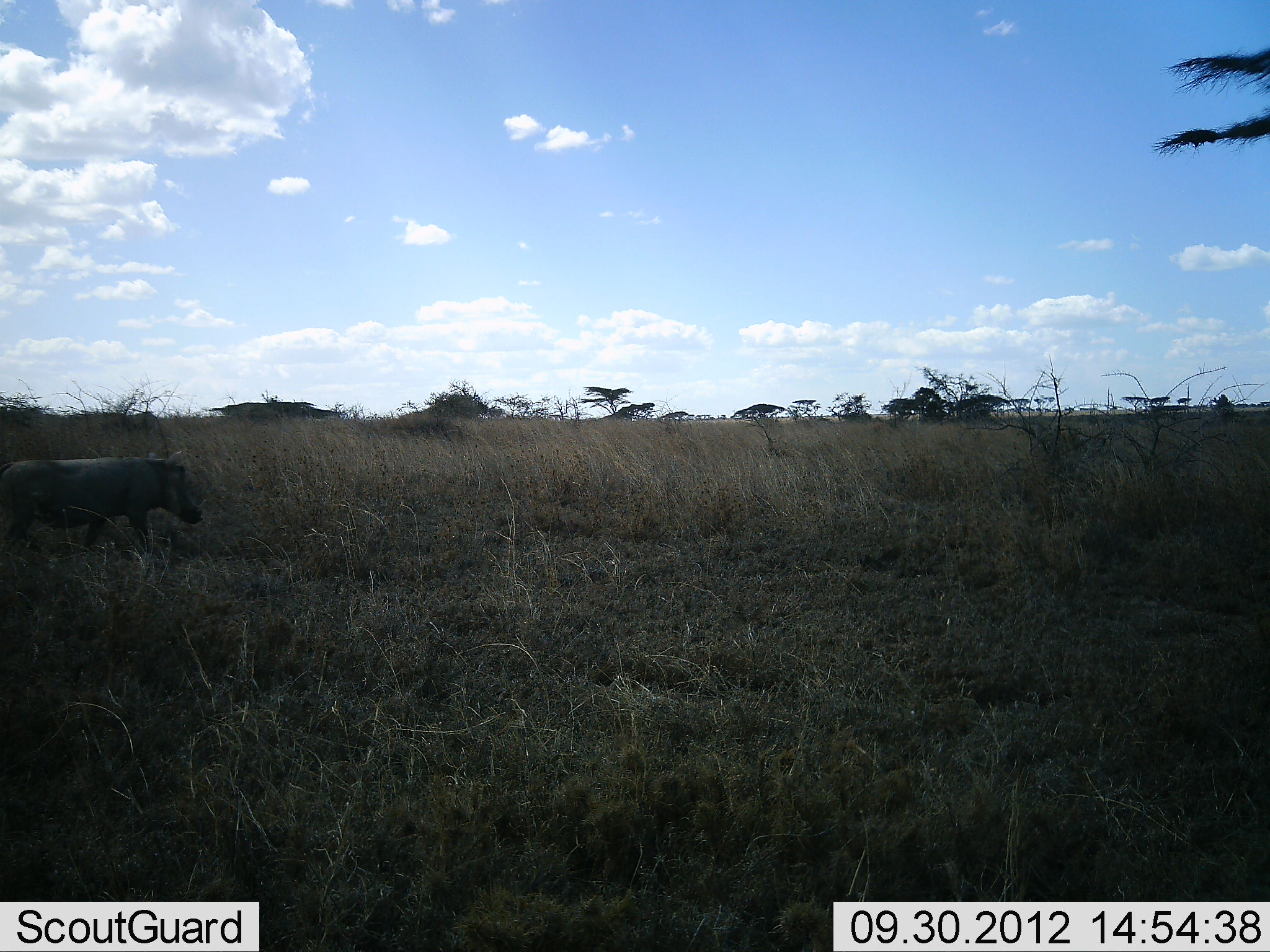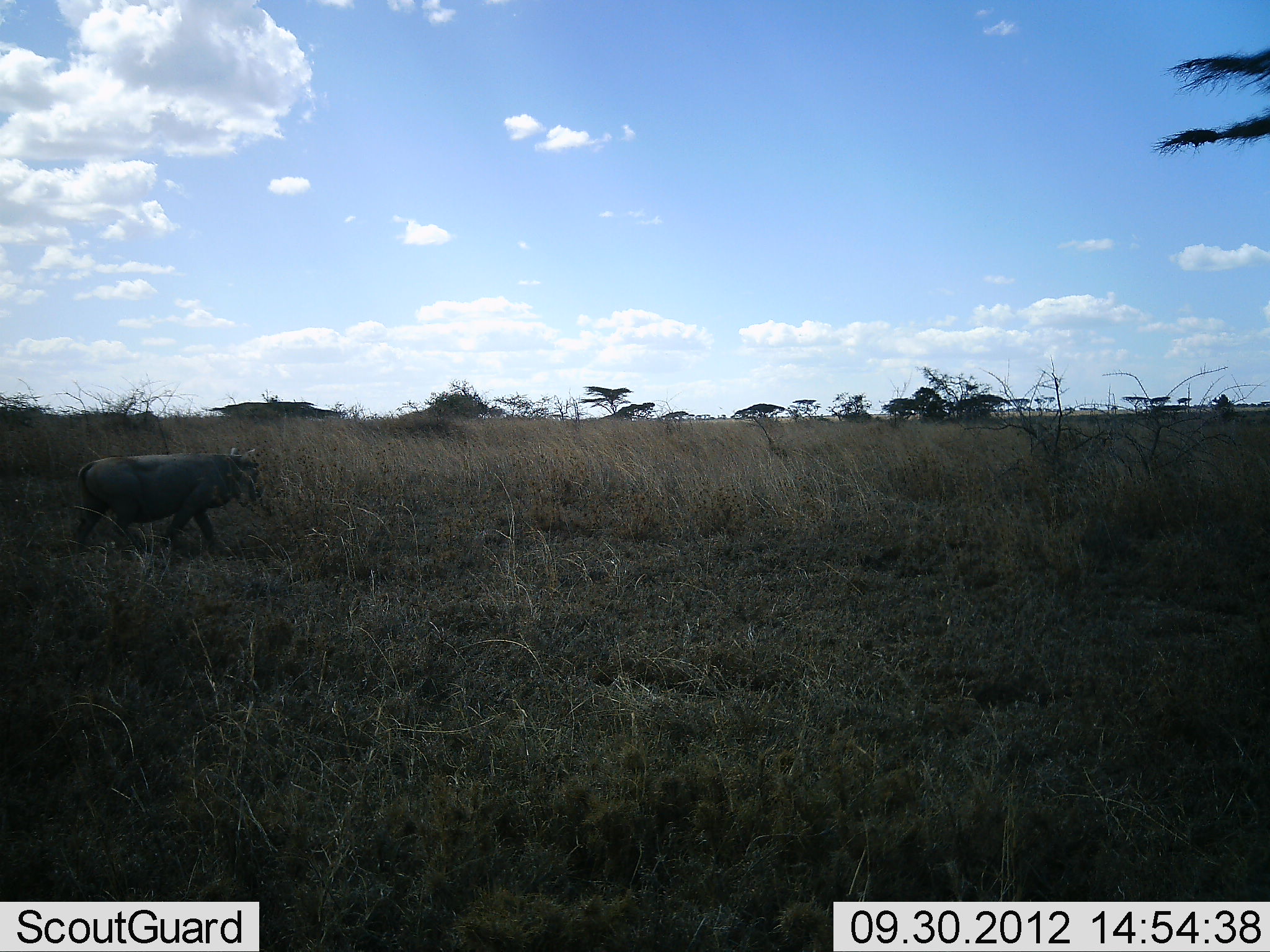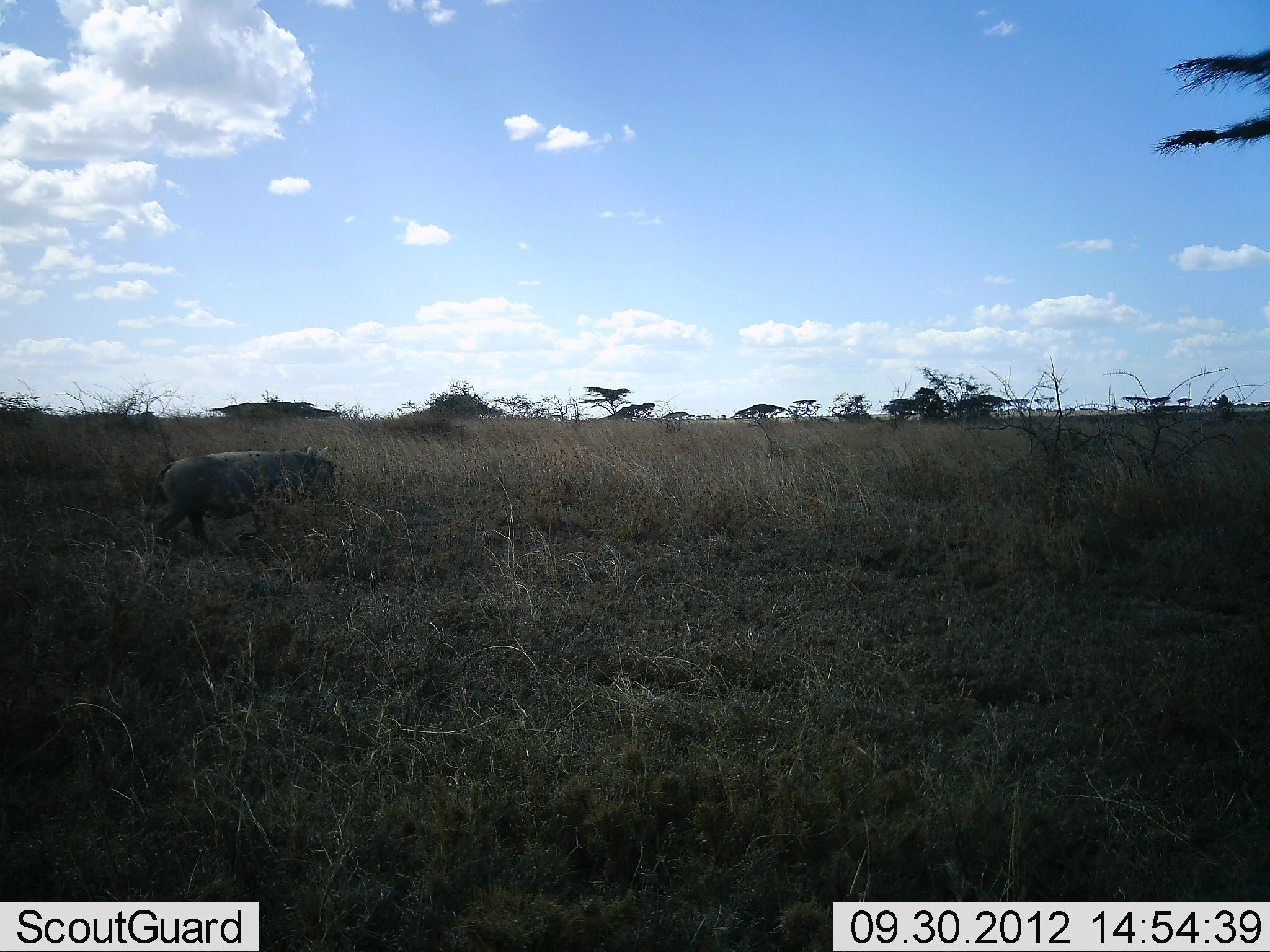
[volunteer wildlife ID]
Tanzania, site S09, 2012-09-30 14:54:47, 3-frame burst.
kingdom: Animalia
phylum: Chordata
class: Mammalia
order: Artiodactyla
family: Suidae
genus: Phacochoerus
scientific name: Phacochoerus africanus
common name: warthog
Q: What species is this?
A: Warthog (Phacochoerus africanus).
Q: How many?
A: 1.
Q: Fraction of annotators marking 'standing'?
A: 4%.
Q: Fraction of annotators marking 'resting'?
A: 0%.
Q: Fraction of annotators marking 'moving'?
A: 96%.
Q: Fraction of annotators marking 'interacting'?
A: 0%.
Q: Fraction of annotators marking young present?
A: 0%.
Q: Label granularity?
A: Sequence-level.